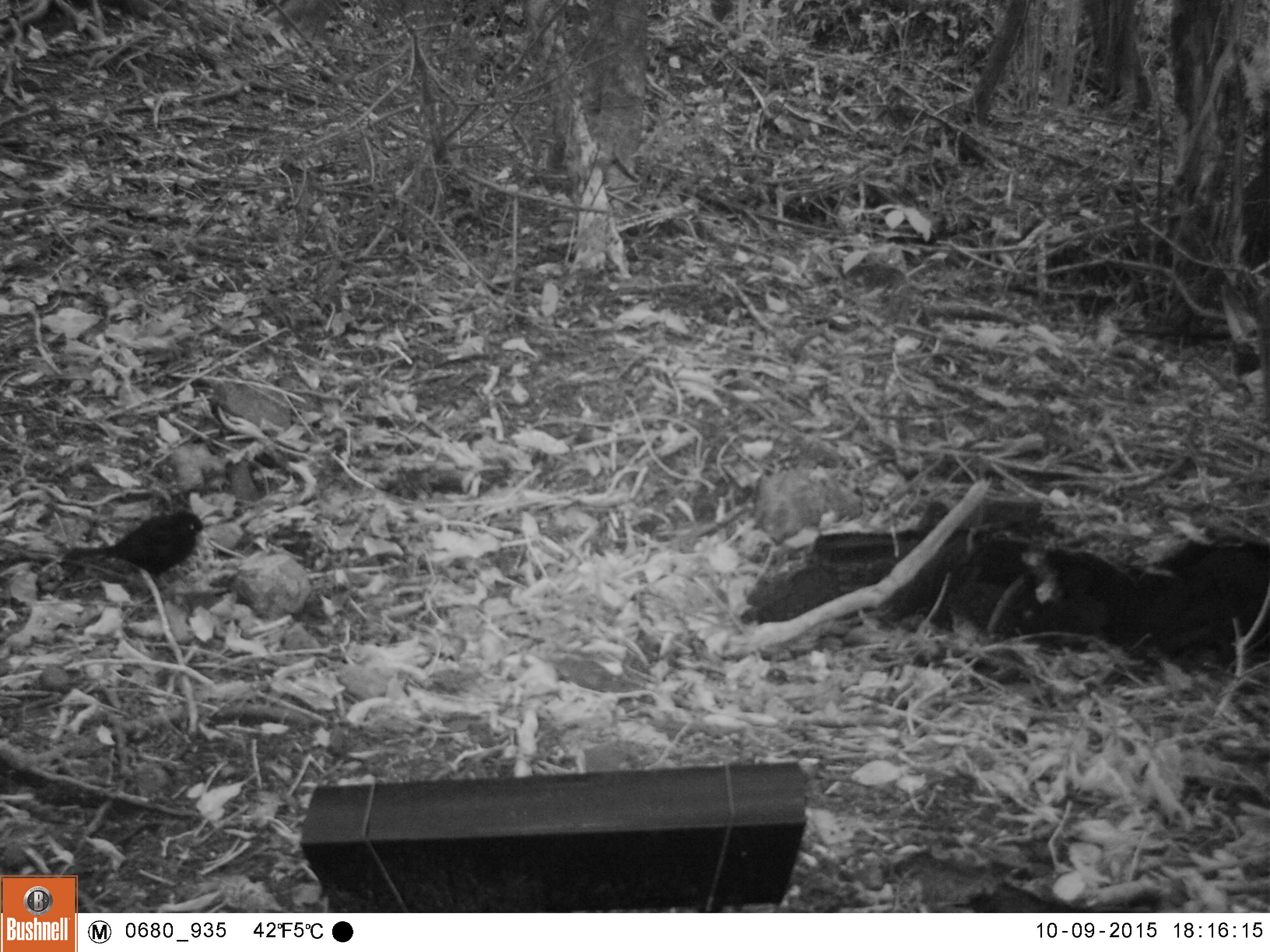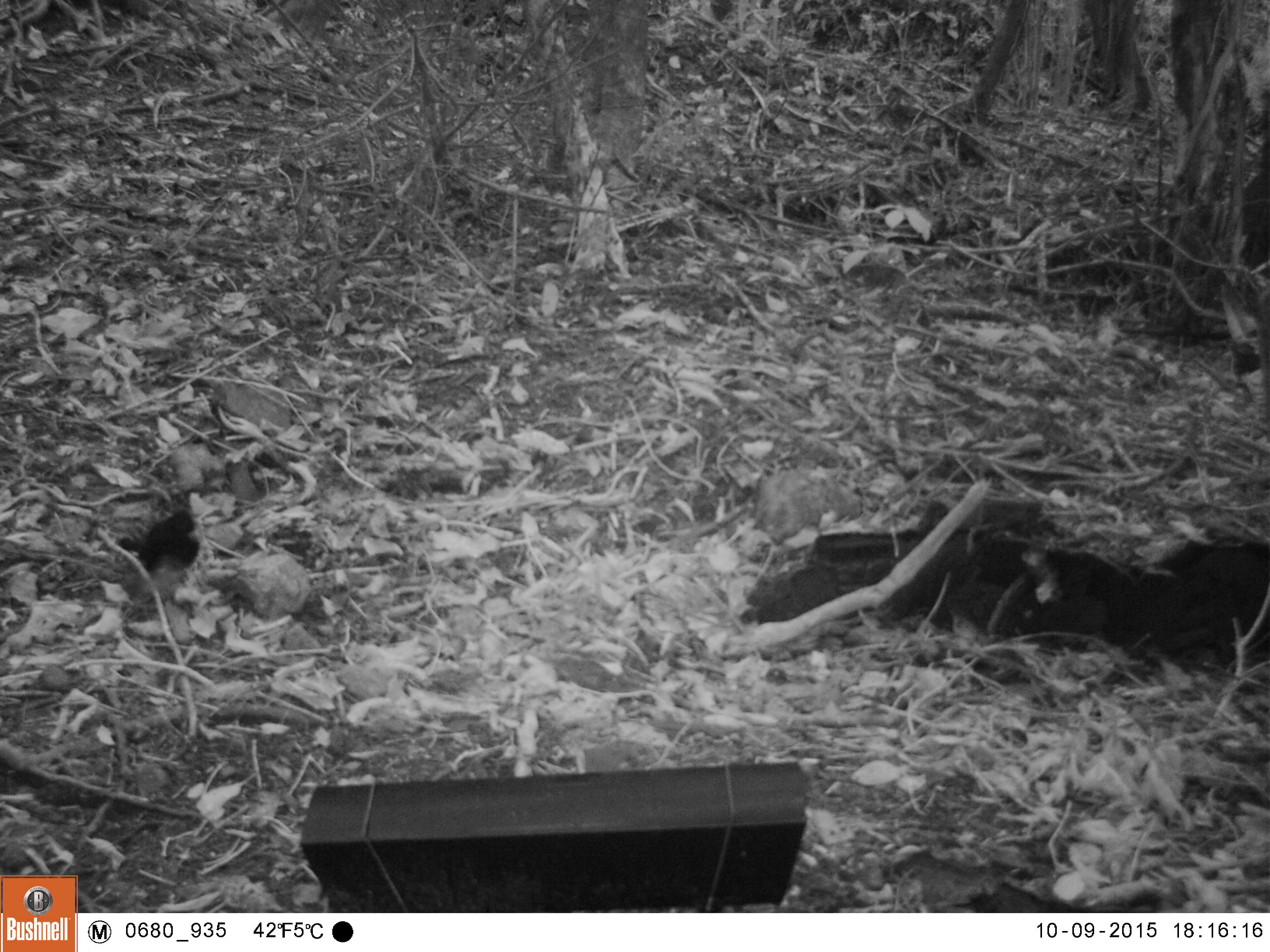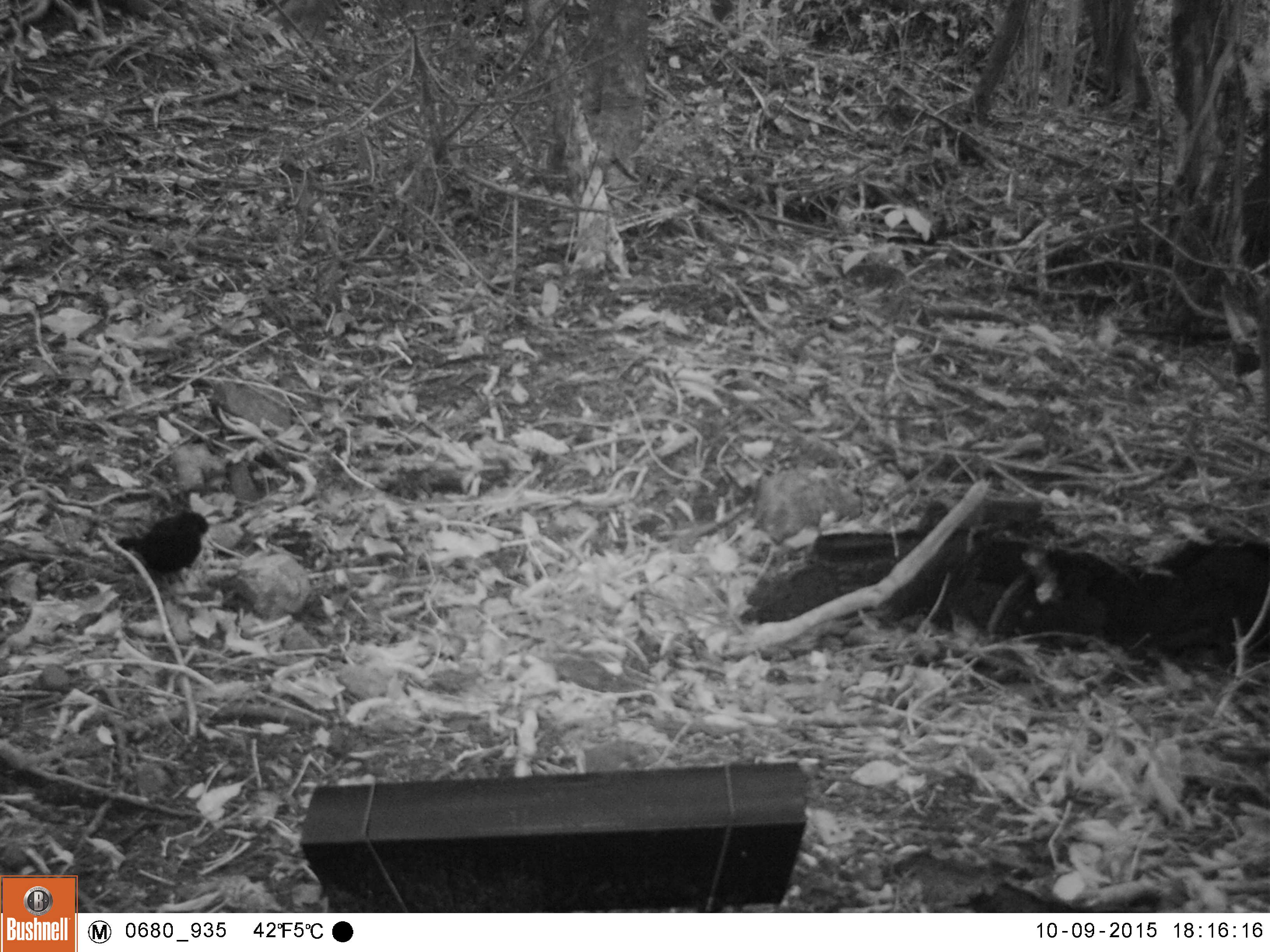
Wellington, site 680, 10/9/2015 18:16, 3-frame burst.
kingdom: Animalia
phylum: Chordata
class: Aves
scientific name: Aves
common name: bird